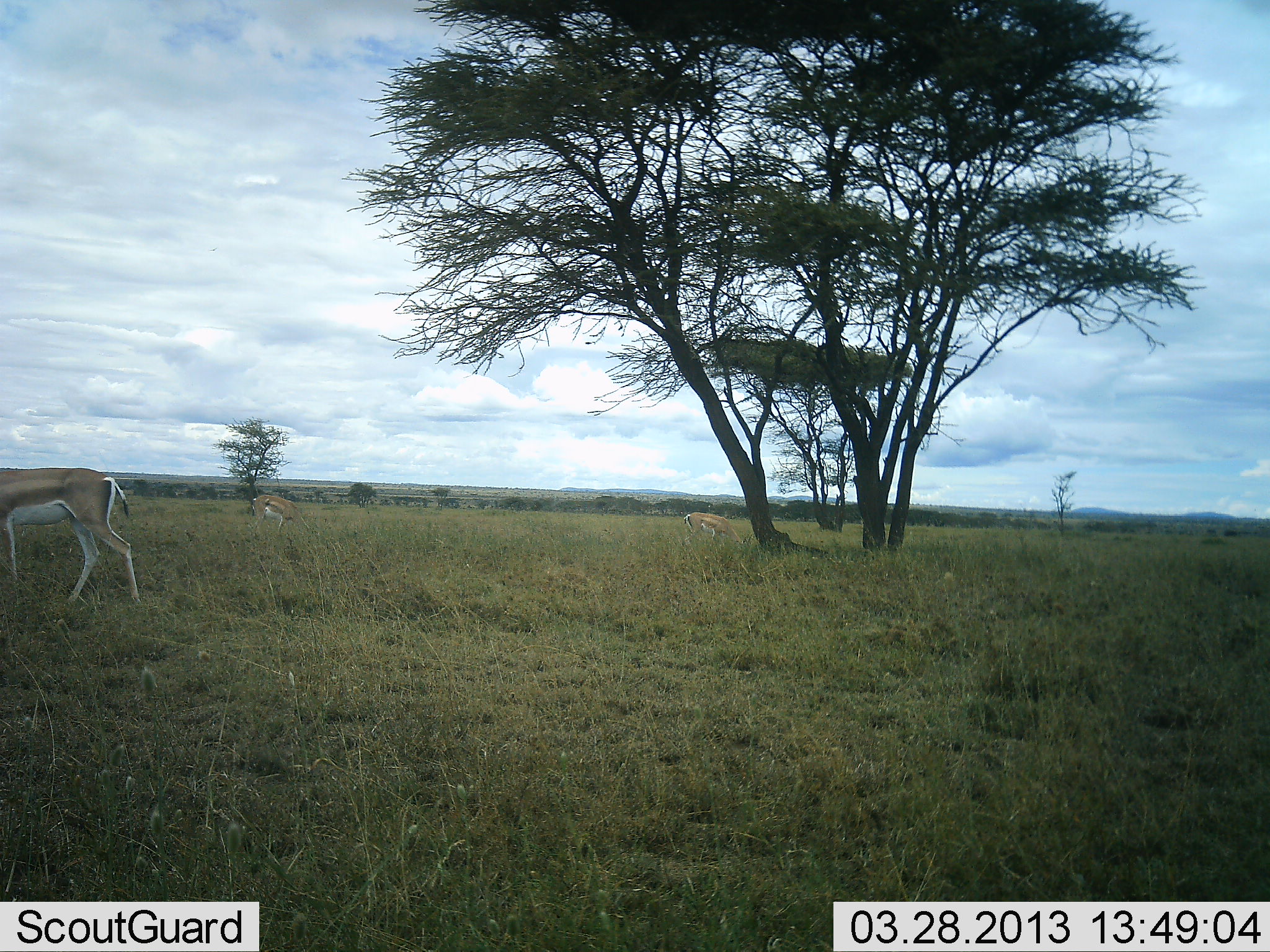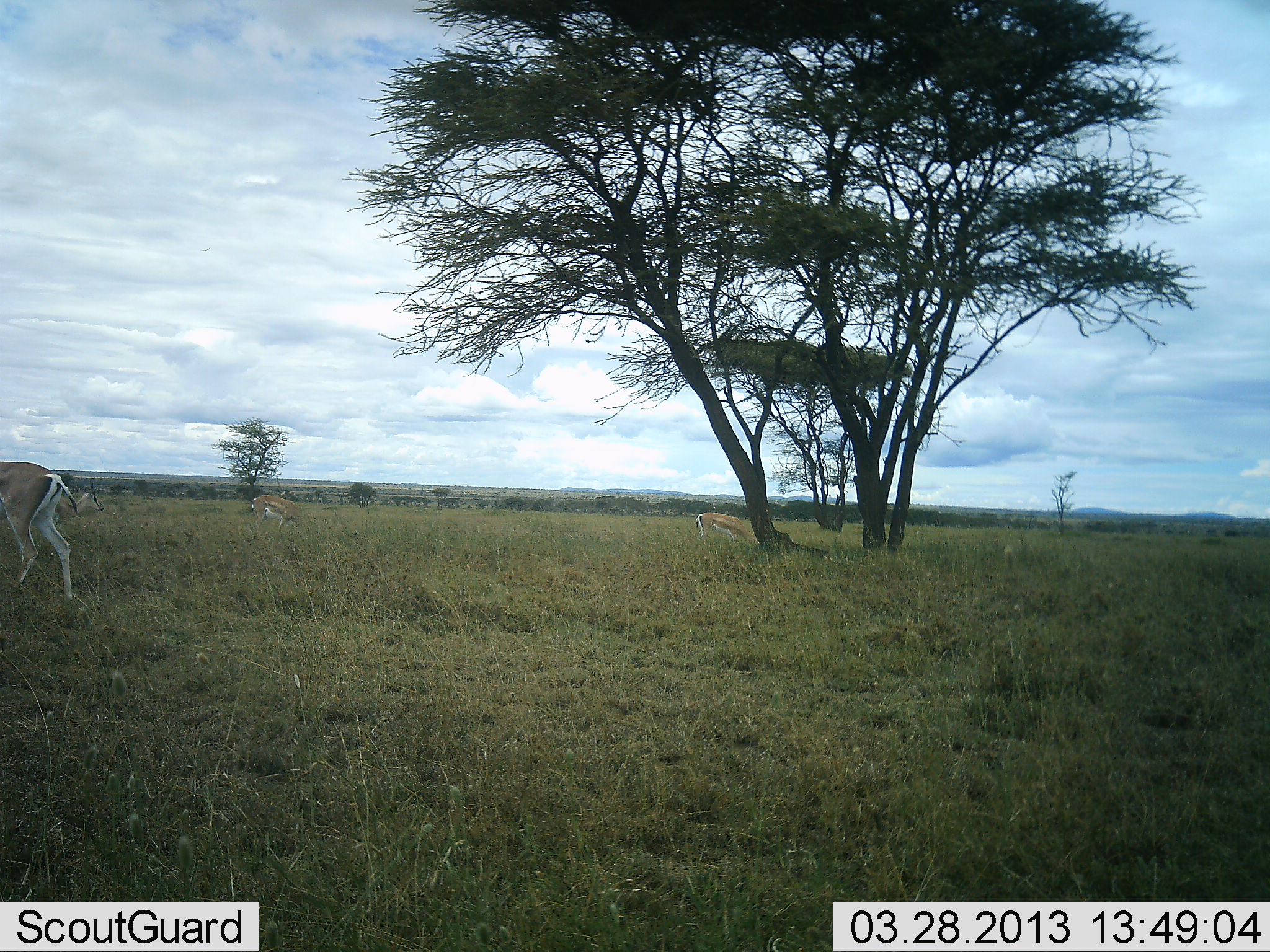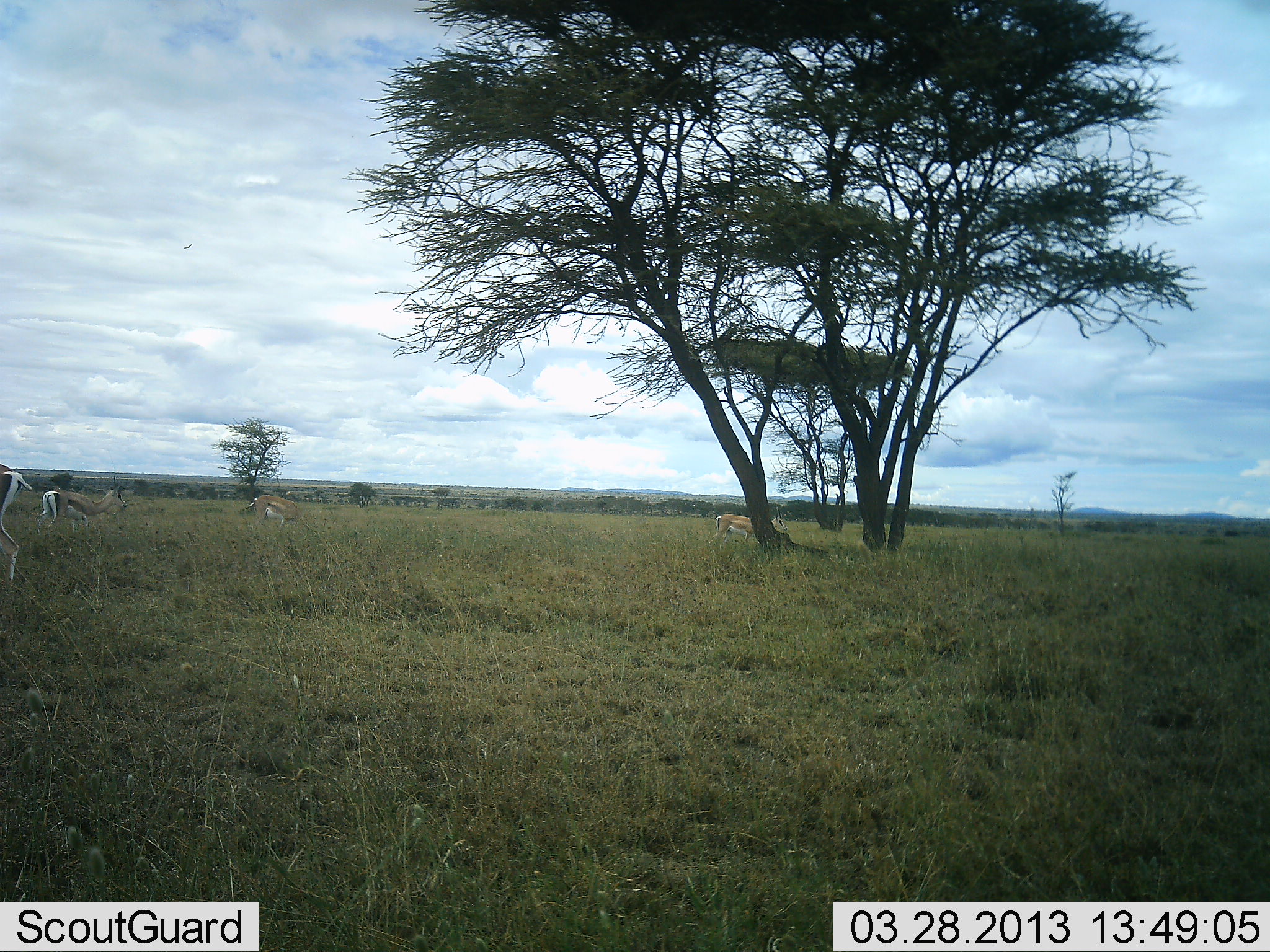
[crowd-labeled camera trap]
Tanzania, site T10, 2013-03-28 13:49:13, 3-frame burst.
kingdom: Animalia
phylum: Chordata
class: Mammalia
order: Artiodactyla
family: Bovidae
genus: Nanger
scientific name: Nanger granti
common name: grant's gazelle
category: gazellegrants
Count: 4.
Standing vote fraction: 44%.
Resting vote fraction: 0%.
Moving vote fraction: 80%.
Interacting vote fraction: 0%.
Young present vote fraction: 0%.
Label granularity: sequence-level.